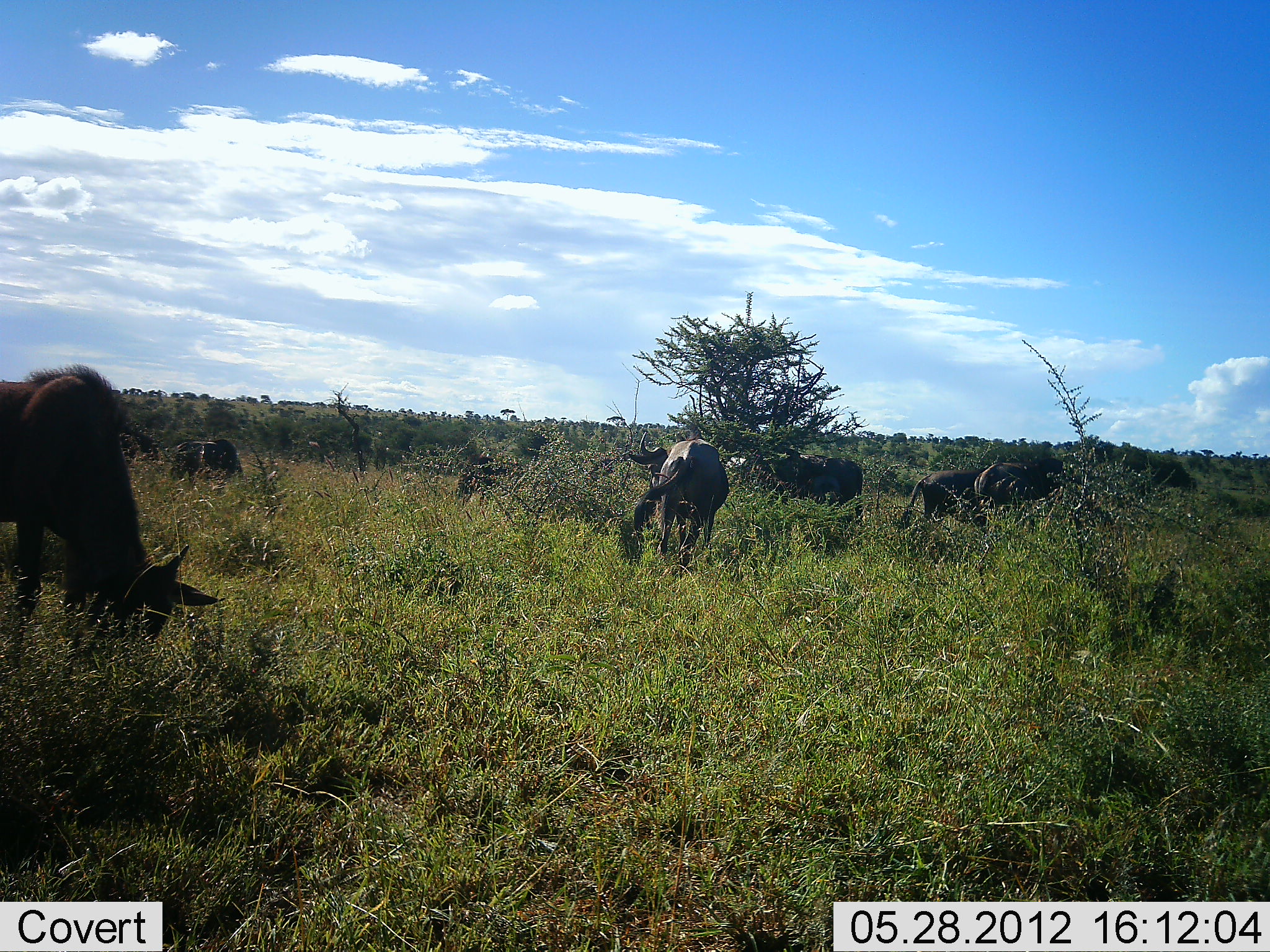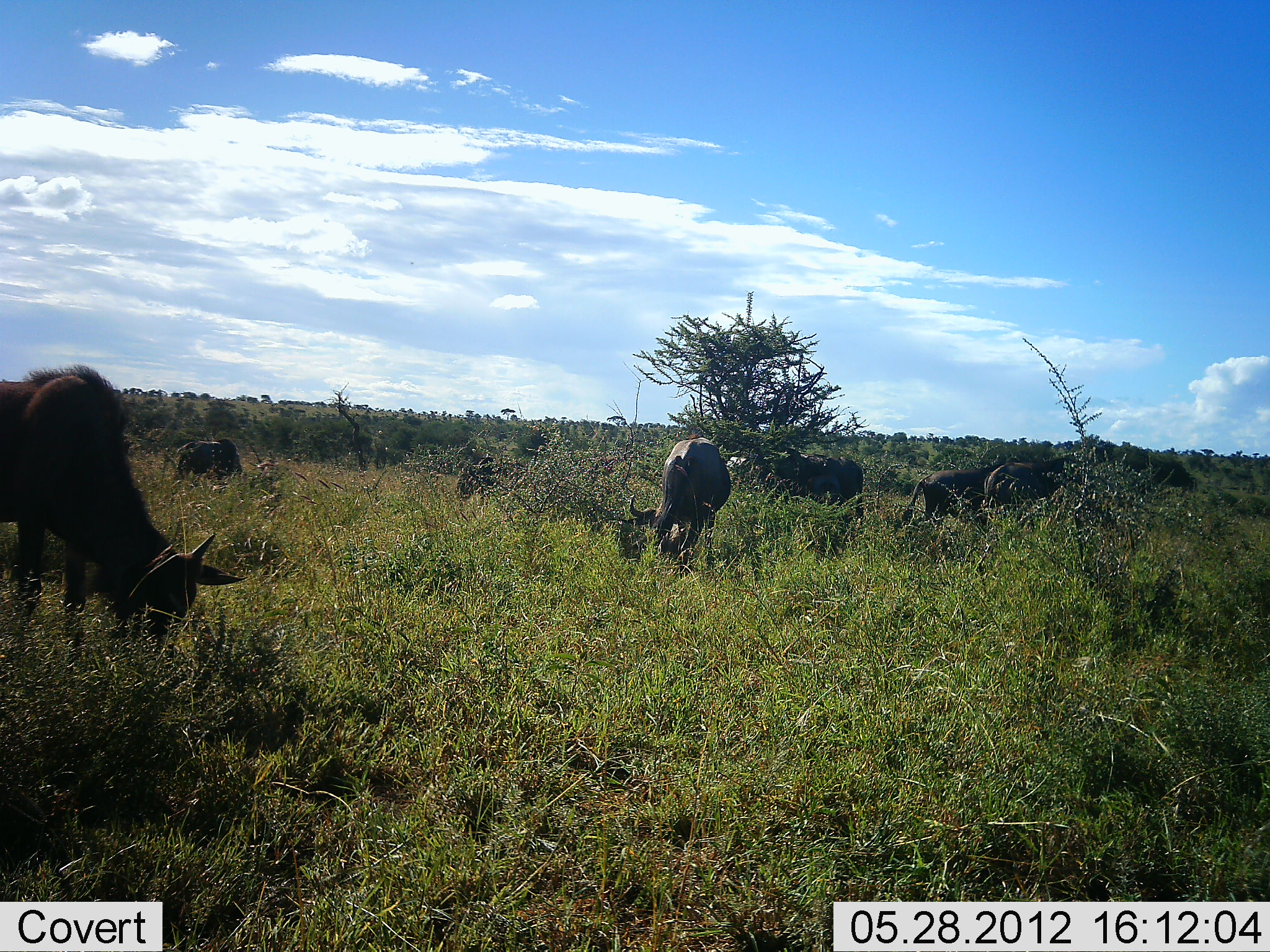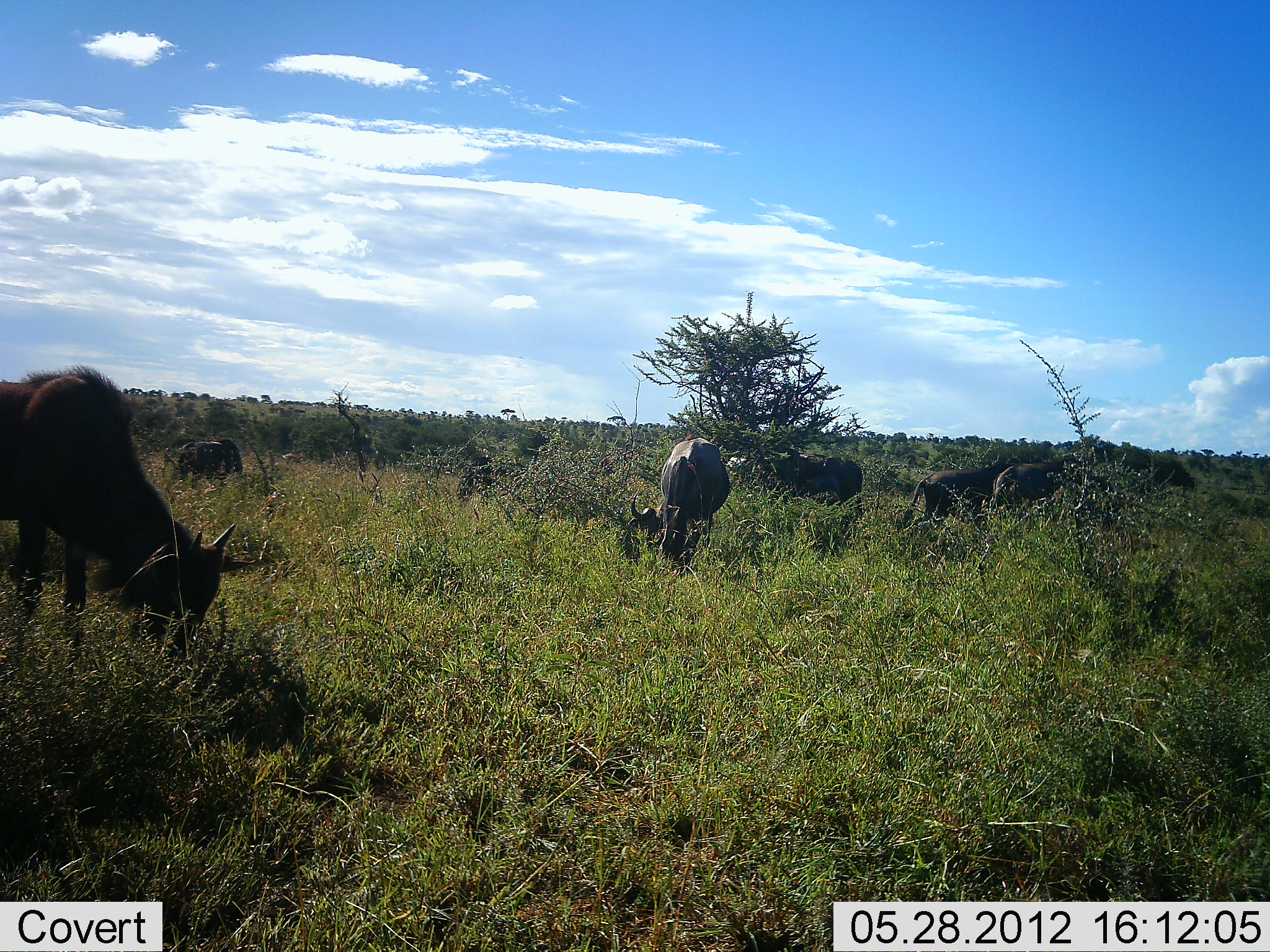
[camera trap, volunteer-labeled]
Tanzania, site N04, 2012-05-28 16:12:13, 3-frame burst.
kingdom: Animalia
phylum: Chordata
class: Mammalia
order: Artiodactyla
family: Bovidae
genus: Connochaetes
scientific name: Connochaetes taurinus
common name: blue wildebeest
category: wildebeest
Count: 7.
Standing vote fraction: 0%.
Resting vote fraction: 0%.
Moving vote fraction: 10%.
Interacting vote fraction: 0%.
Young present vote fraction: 0%.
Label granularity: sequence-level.